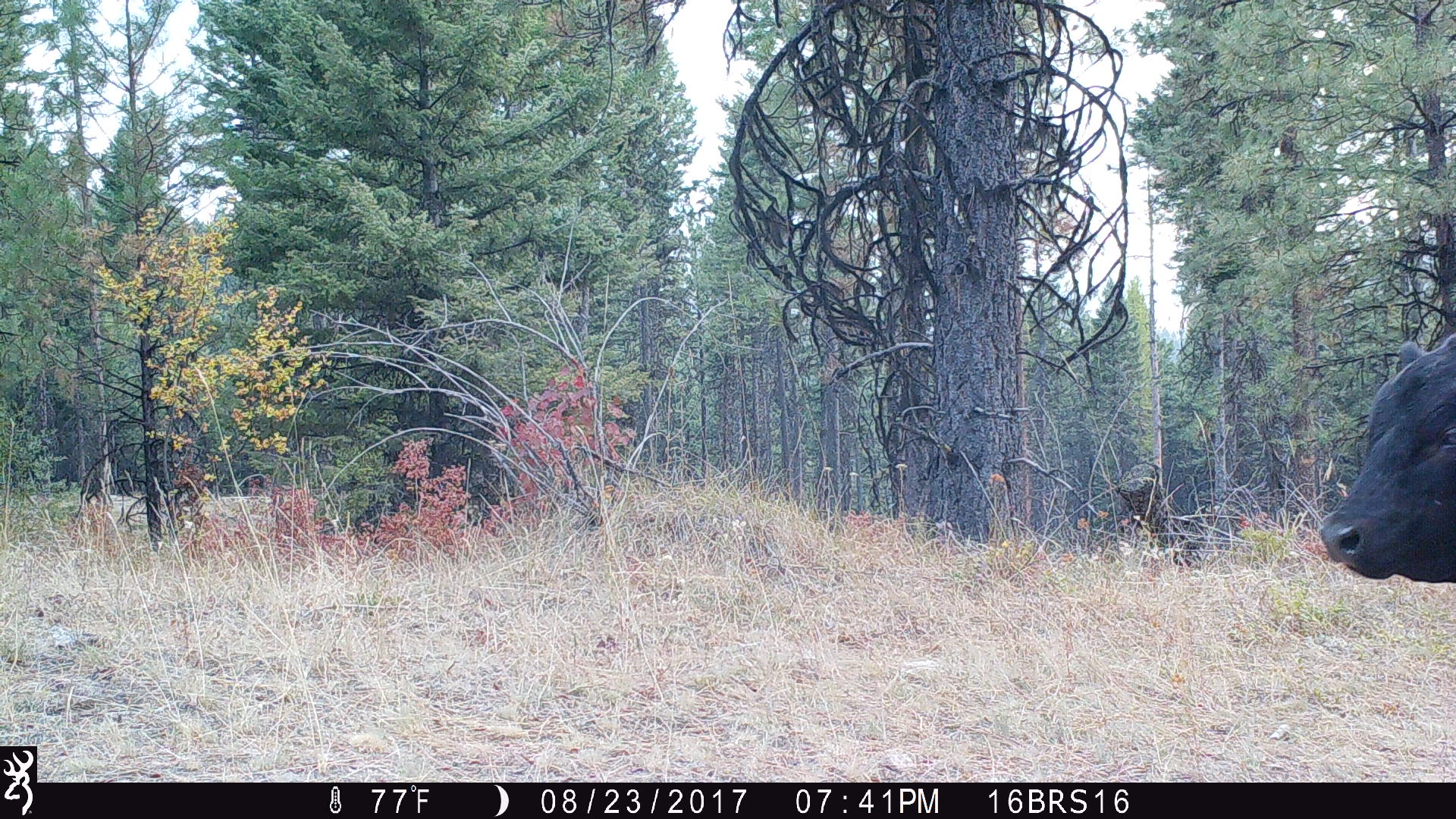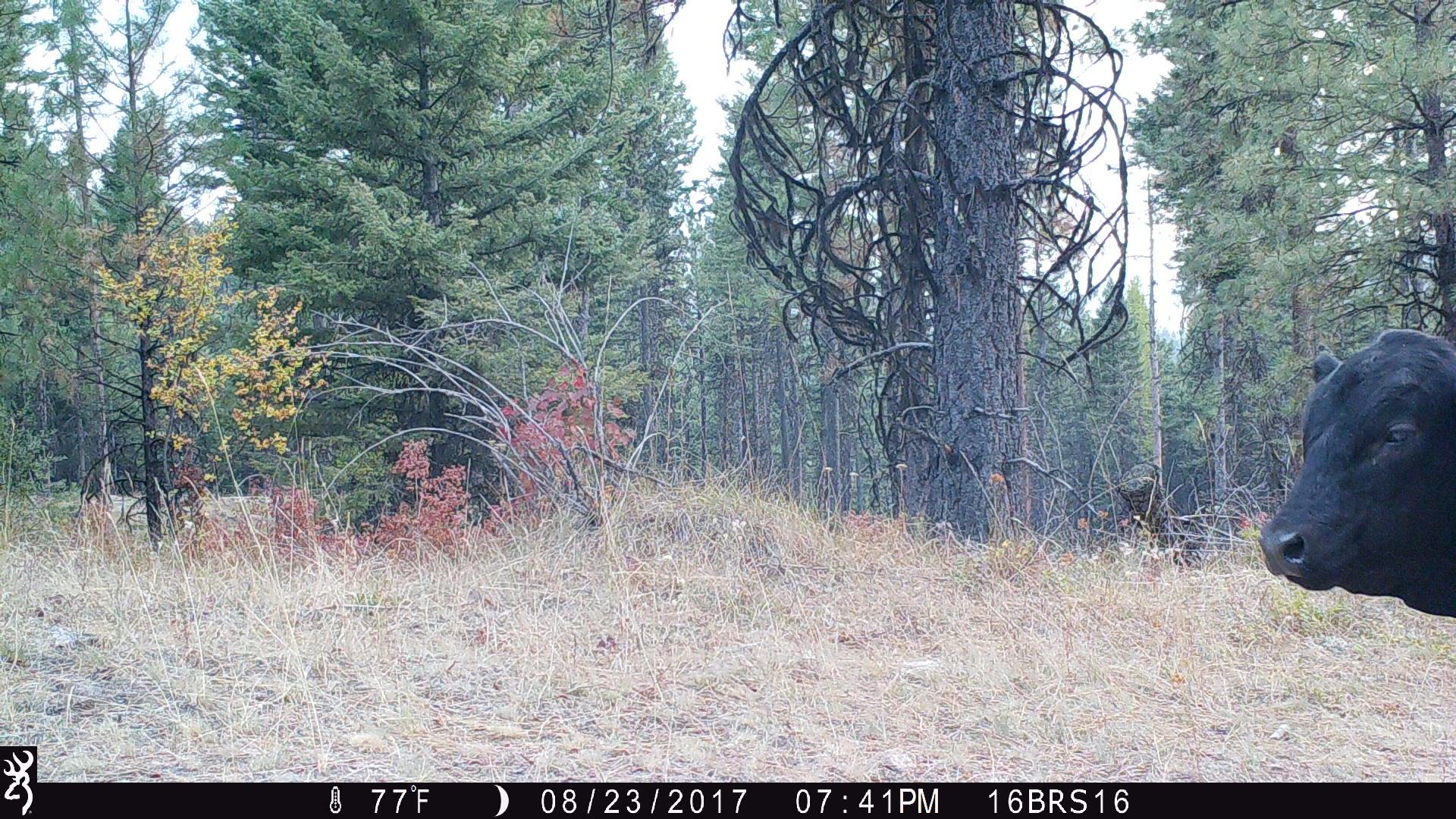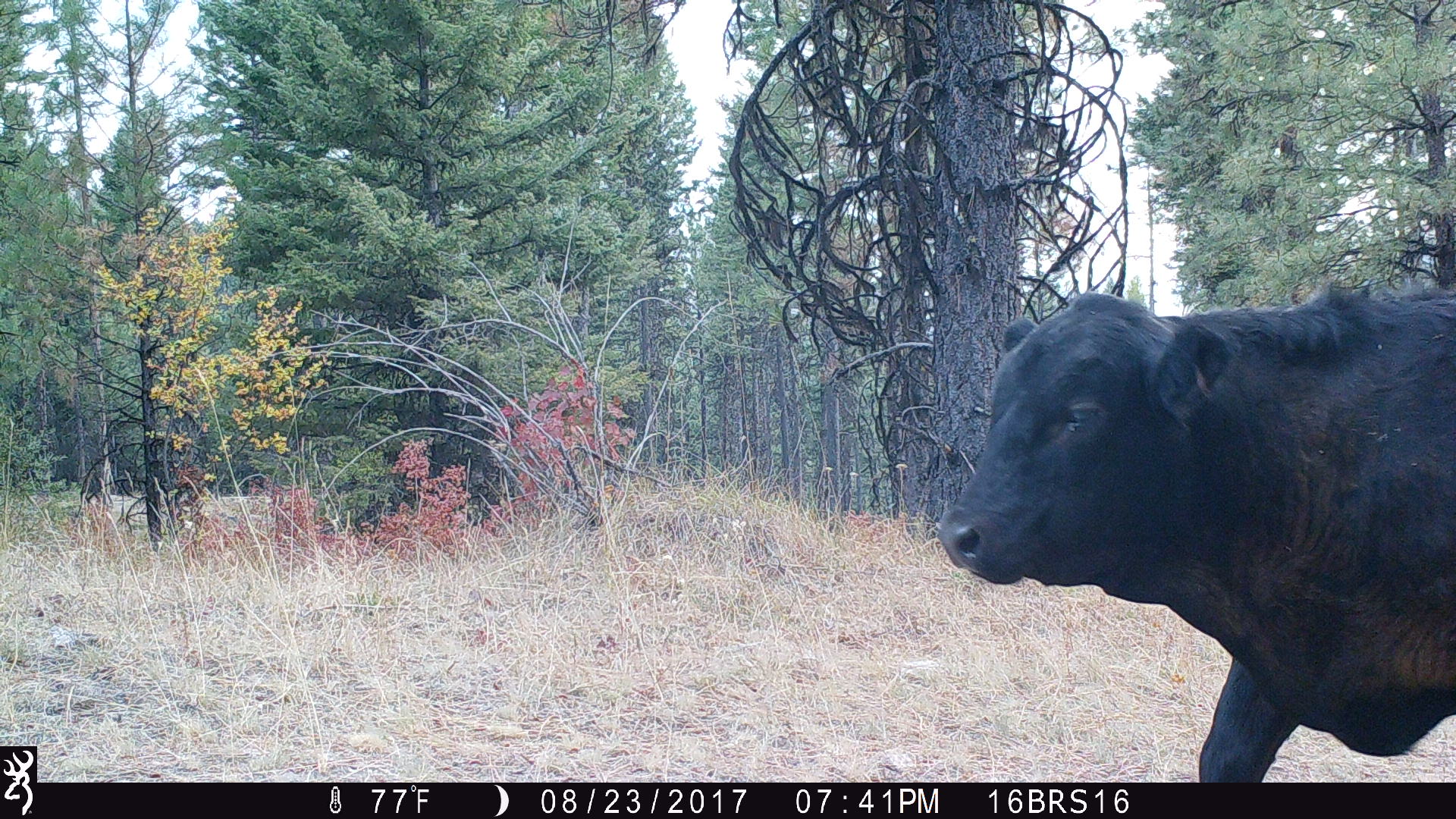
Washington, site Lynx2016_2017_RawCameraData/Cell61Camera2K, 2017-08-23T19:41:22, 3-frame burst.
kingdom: Animalia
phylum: Chordata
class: Mammalia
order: Artiodactyla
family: Bovidae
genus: Bos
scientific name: Bos taurus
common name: domestic cattle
Domestic cattle (Bos taurus). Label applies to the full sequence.